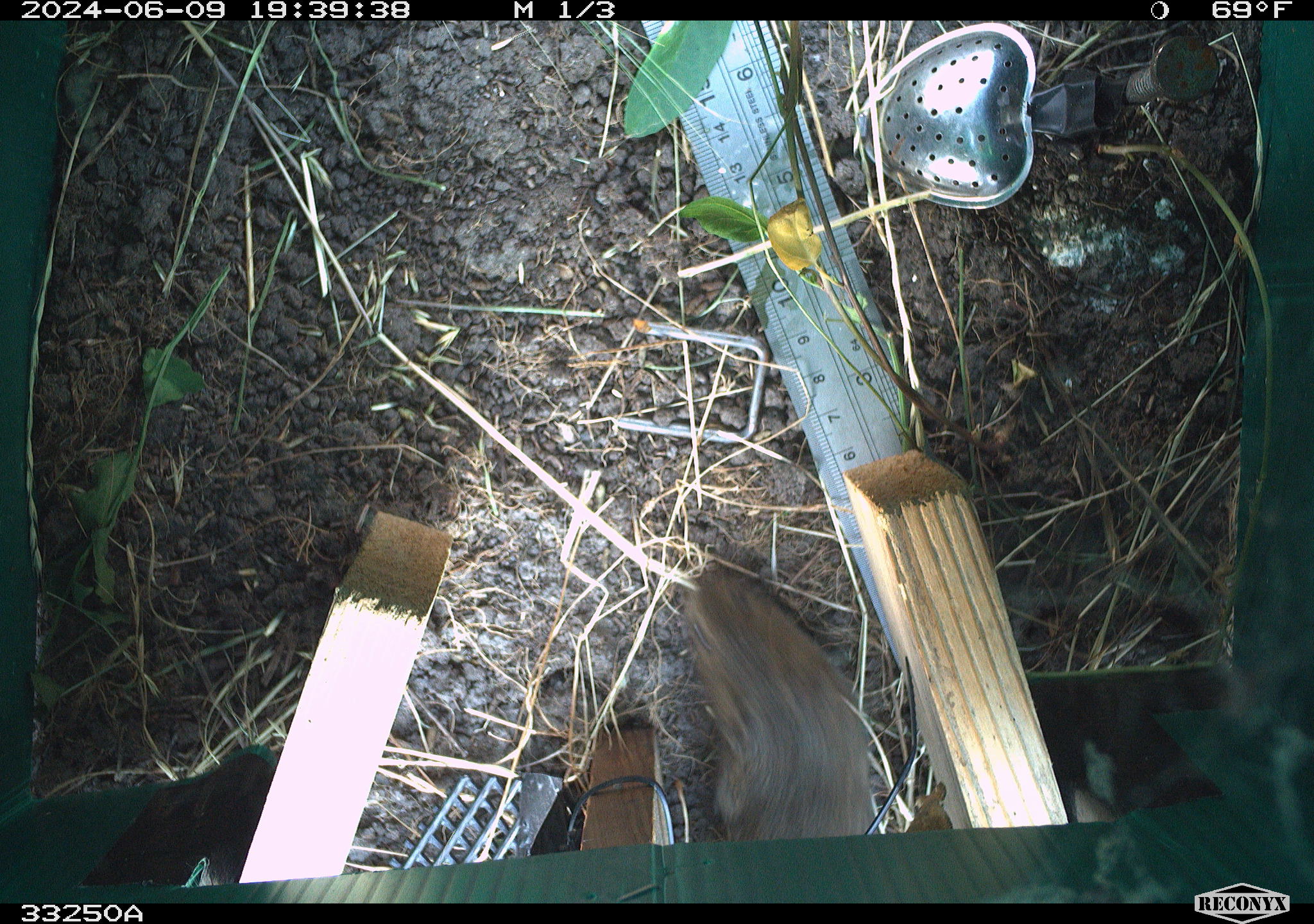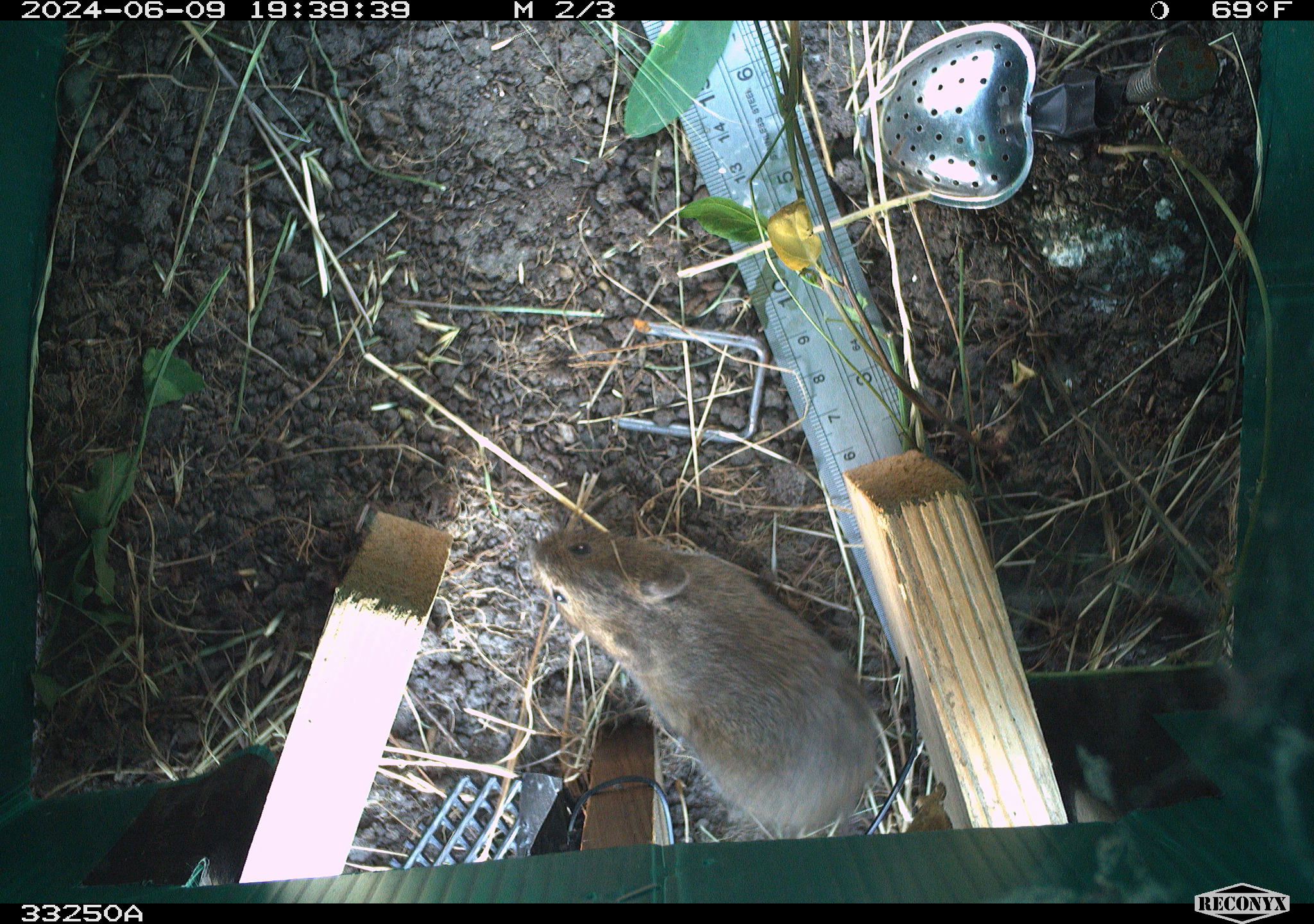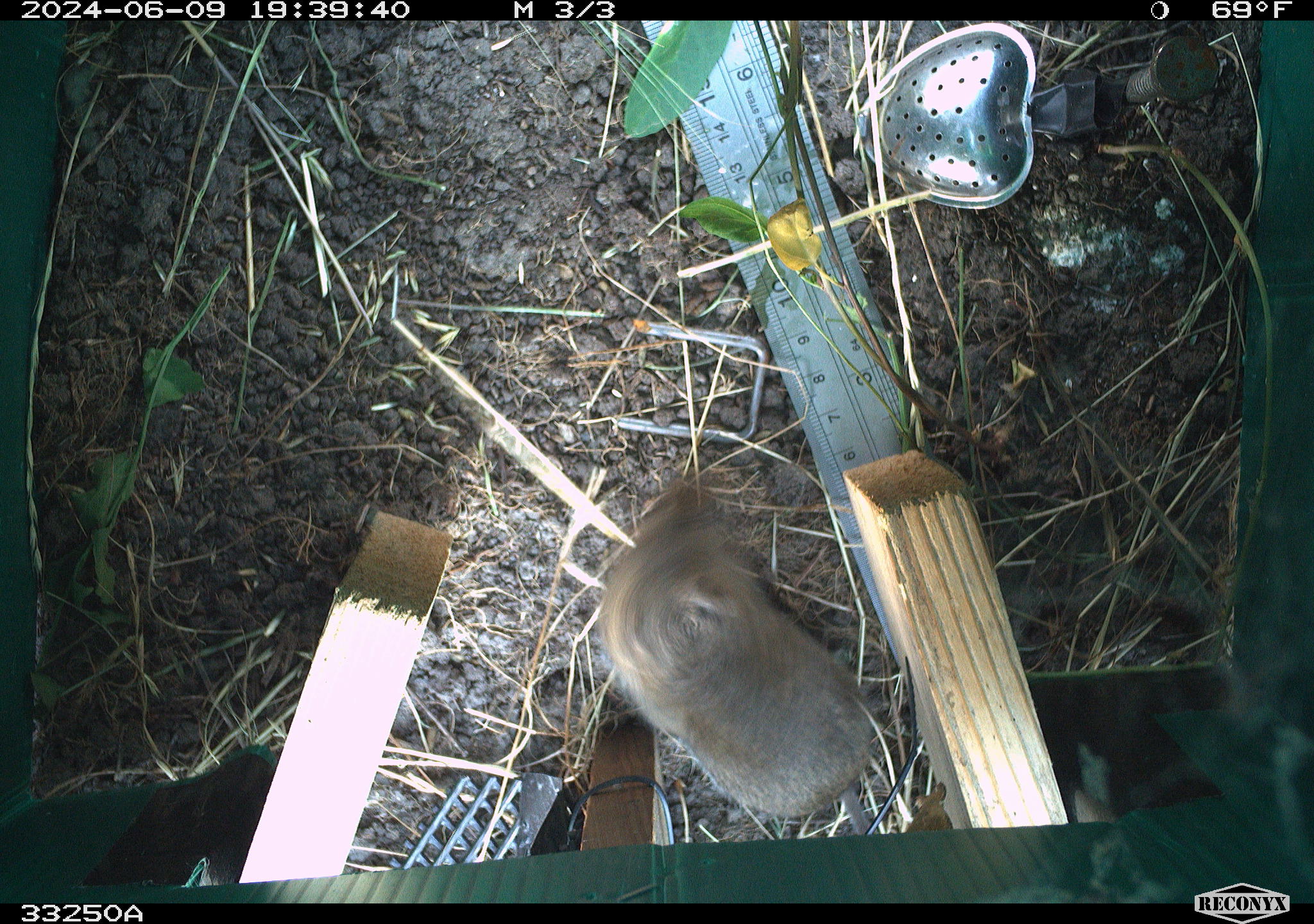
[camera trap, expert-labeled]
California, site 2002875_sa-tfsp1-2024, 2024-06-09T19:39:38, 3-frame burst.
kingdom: Animalia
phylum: Chordata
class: Mammalia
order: Rodentia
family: Cricetidae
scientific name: Arvicolinae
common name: voles, lemmings, and muskrats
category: arvicolinae subfamily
Arvicolinae subfamily (voles, lemmings, and muskrats) (Arvicolinae).